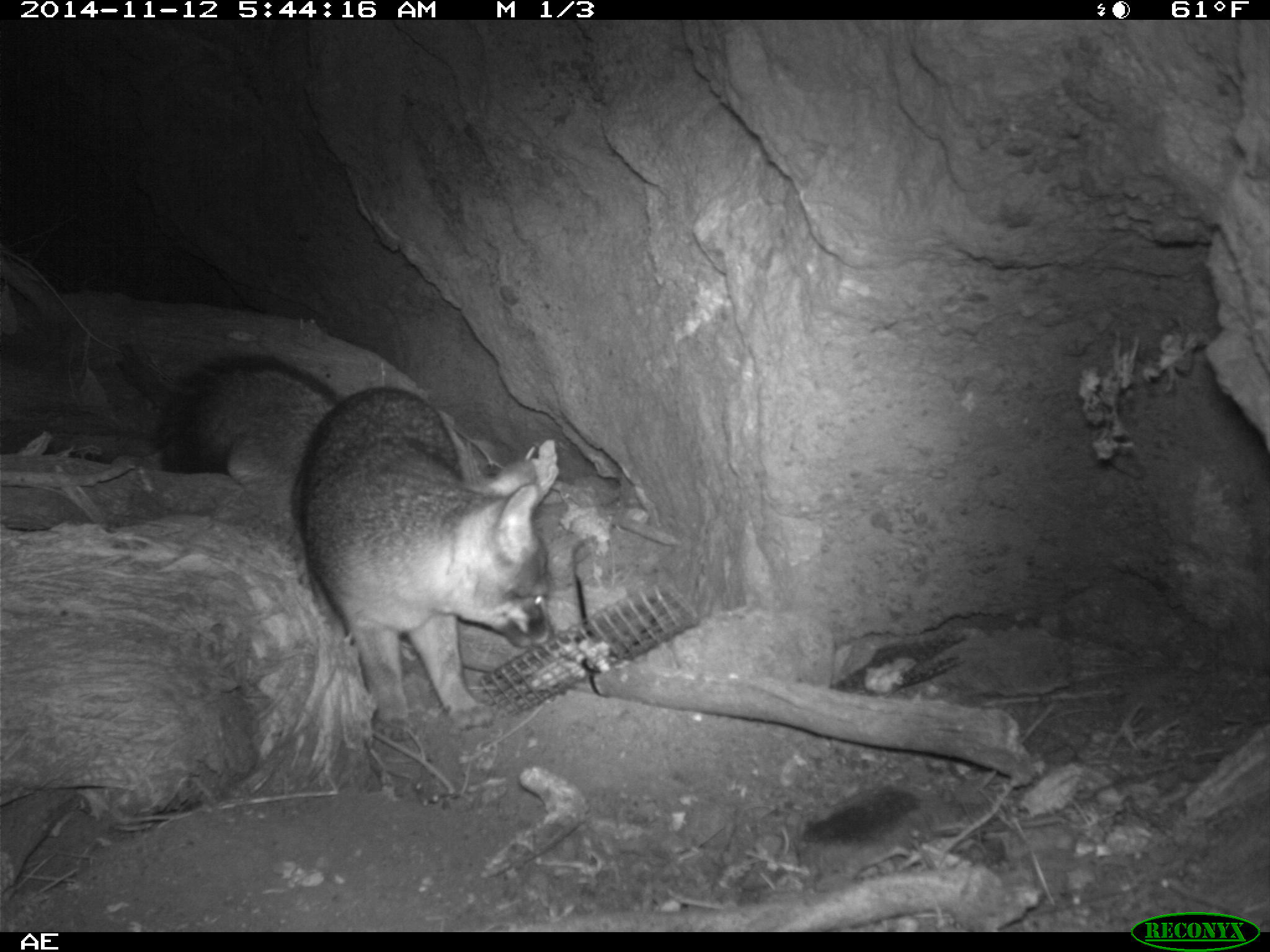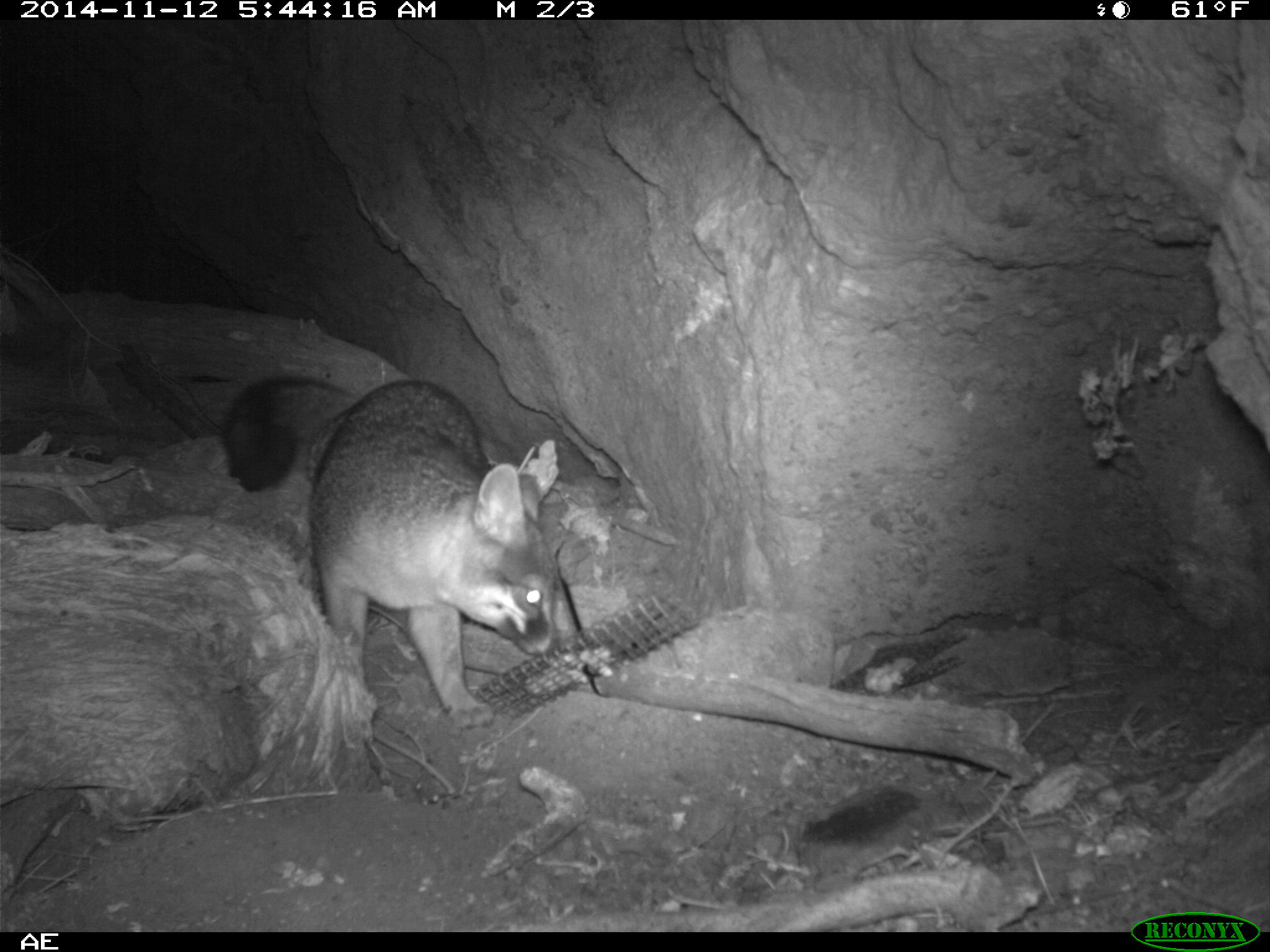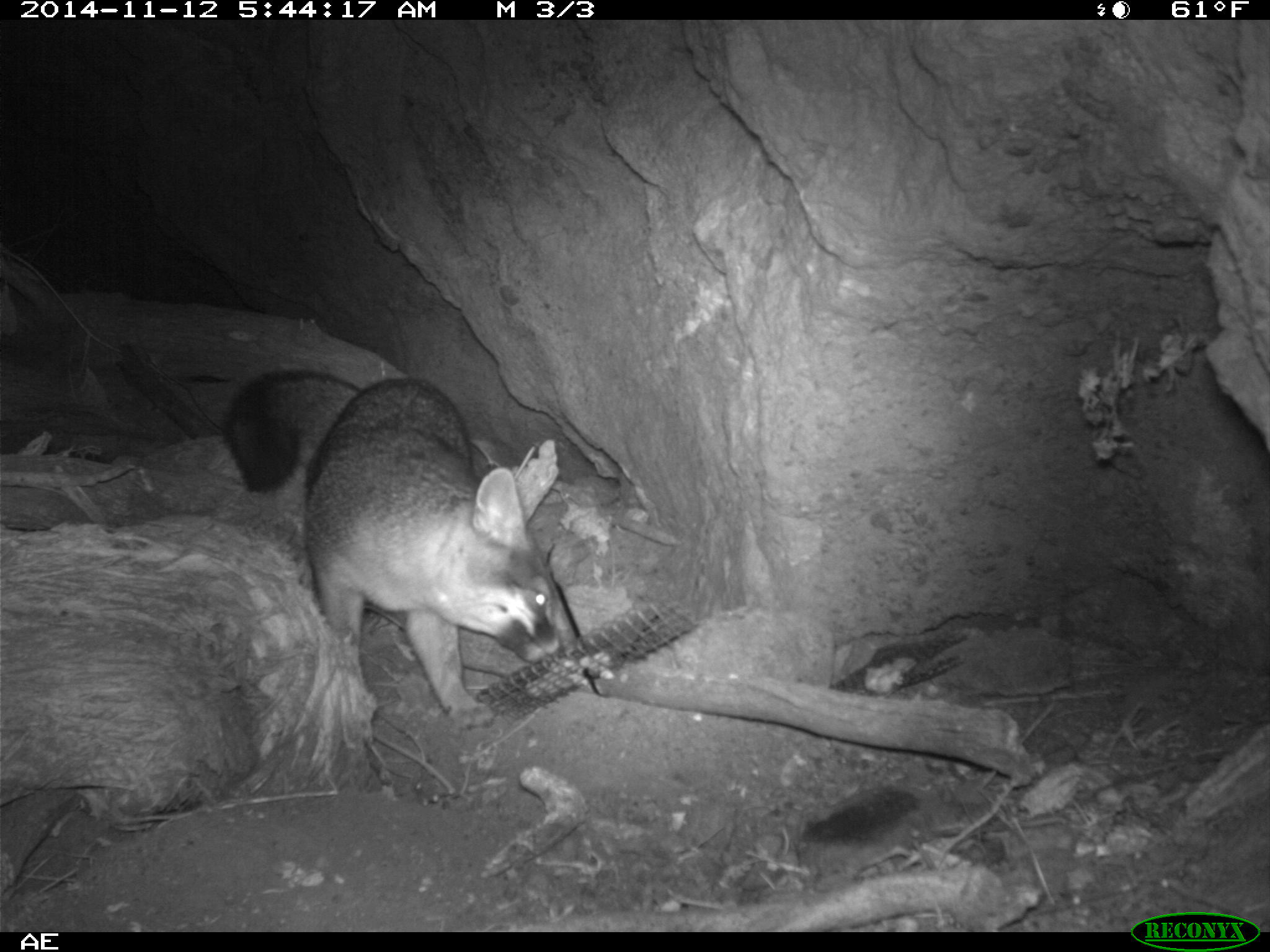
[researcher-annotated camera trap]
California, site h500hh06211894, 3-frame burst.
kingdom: Animalia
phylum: Chordata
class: Mammalia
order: Carnivora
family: Canidae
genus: Urocyon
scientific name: Urocyon littoralis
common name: island fox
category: fox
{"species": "fox (island fox) (Urocyon littoralis)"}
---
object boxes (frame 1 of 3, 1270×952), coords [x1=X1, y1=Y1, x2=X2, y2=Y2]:
fox: [x1=153, y1=356, x2=554, y2=740]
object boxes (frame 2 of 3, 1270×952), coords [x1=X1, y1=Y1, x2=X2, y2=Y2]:
fox: [x1=221, y1=375, x2=556, y2=726]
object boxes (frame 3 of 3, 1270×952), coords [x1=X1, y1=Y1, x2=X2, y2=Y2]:
fox: [x1=221, y1=366, x2=563, y2=728]